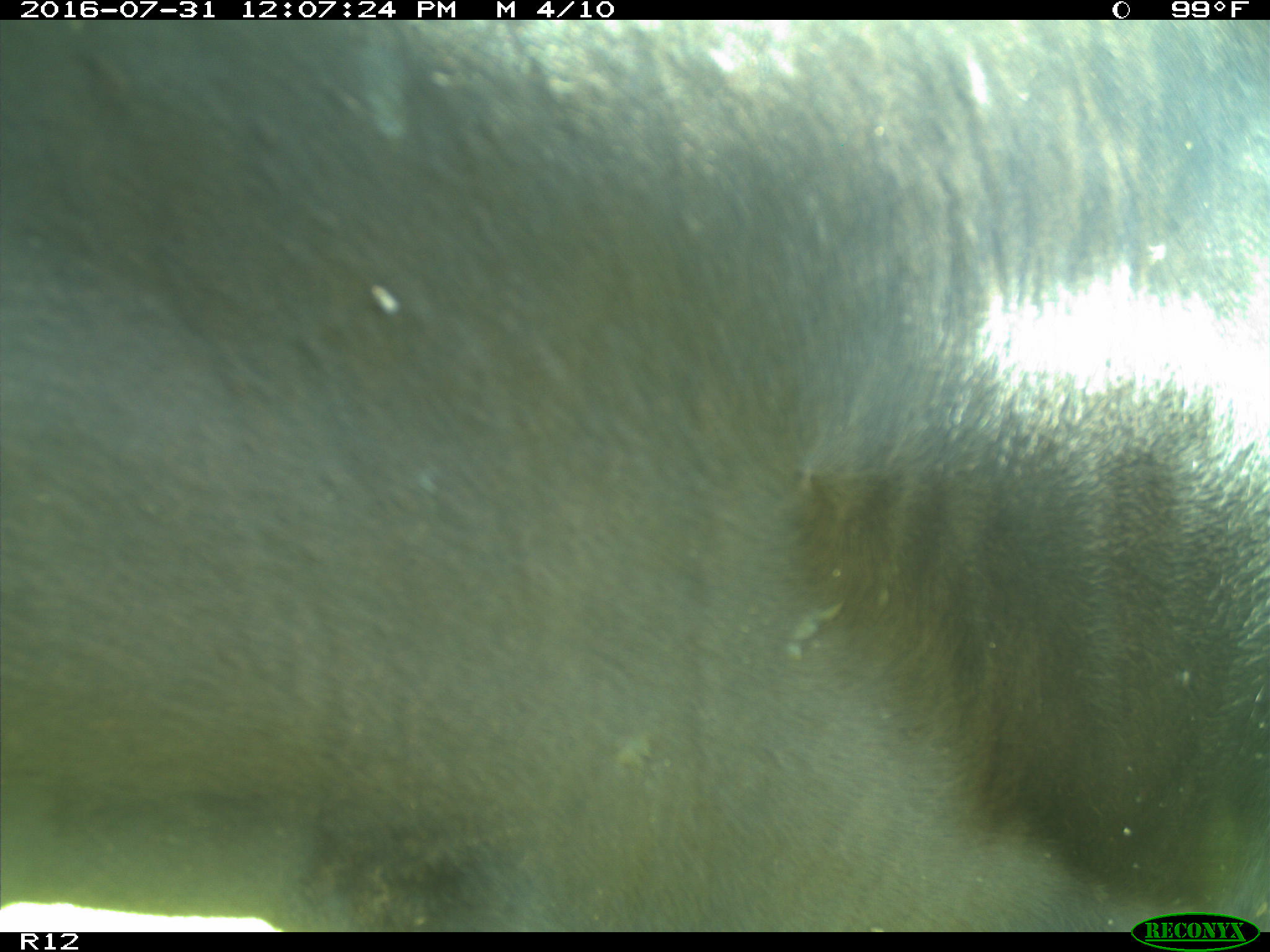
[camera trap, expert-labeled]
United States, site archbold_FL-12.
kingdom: Animalia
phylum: Chordata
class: Mammalia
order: Artiodactyla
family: Bovidae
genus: Bos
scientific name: Bos taurus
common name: domestic cow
Bos taurus (domestic cow).